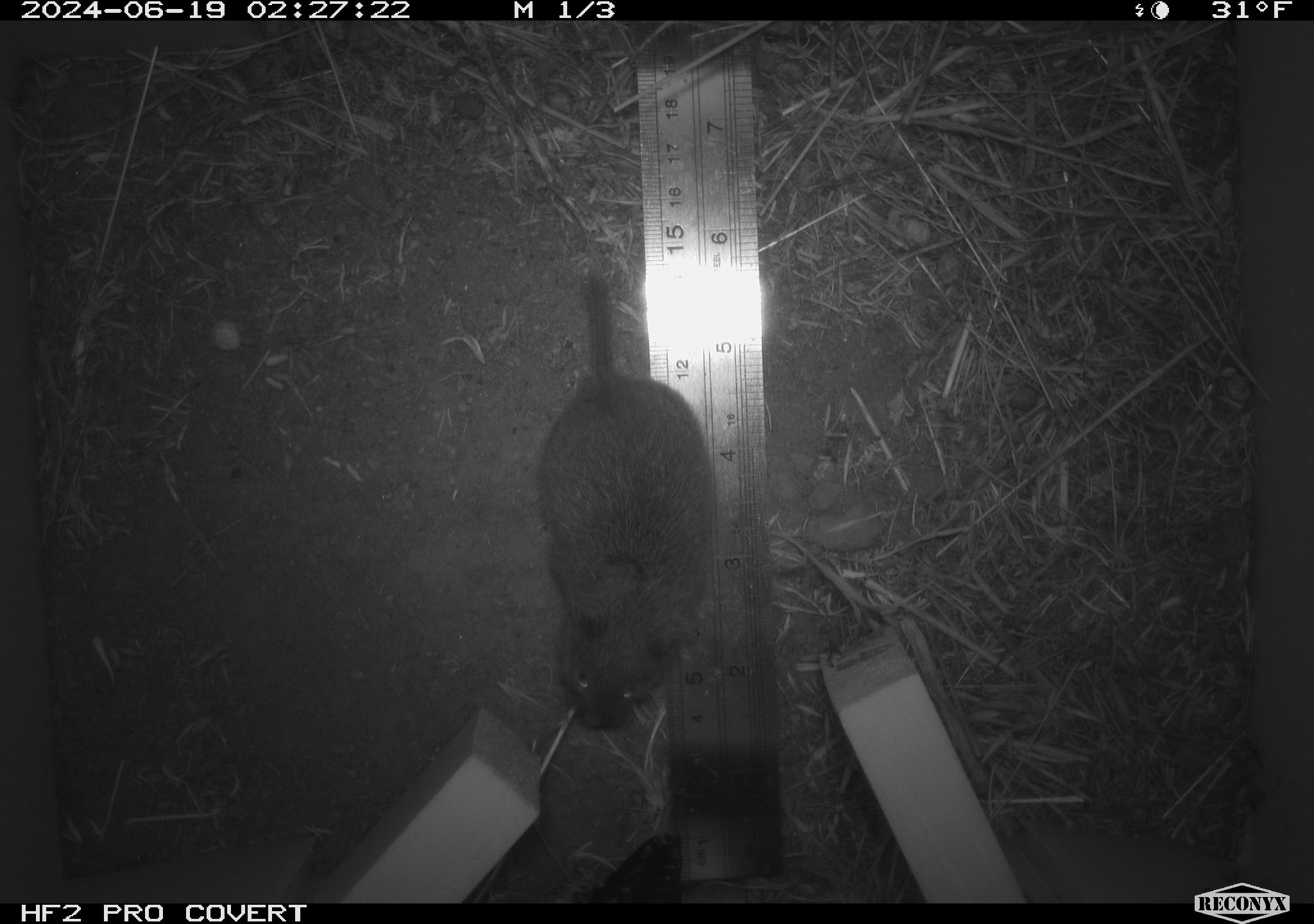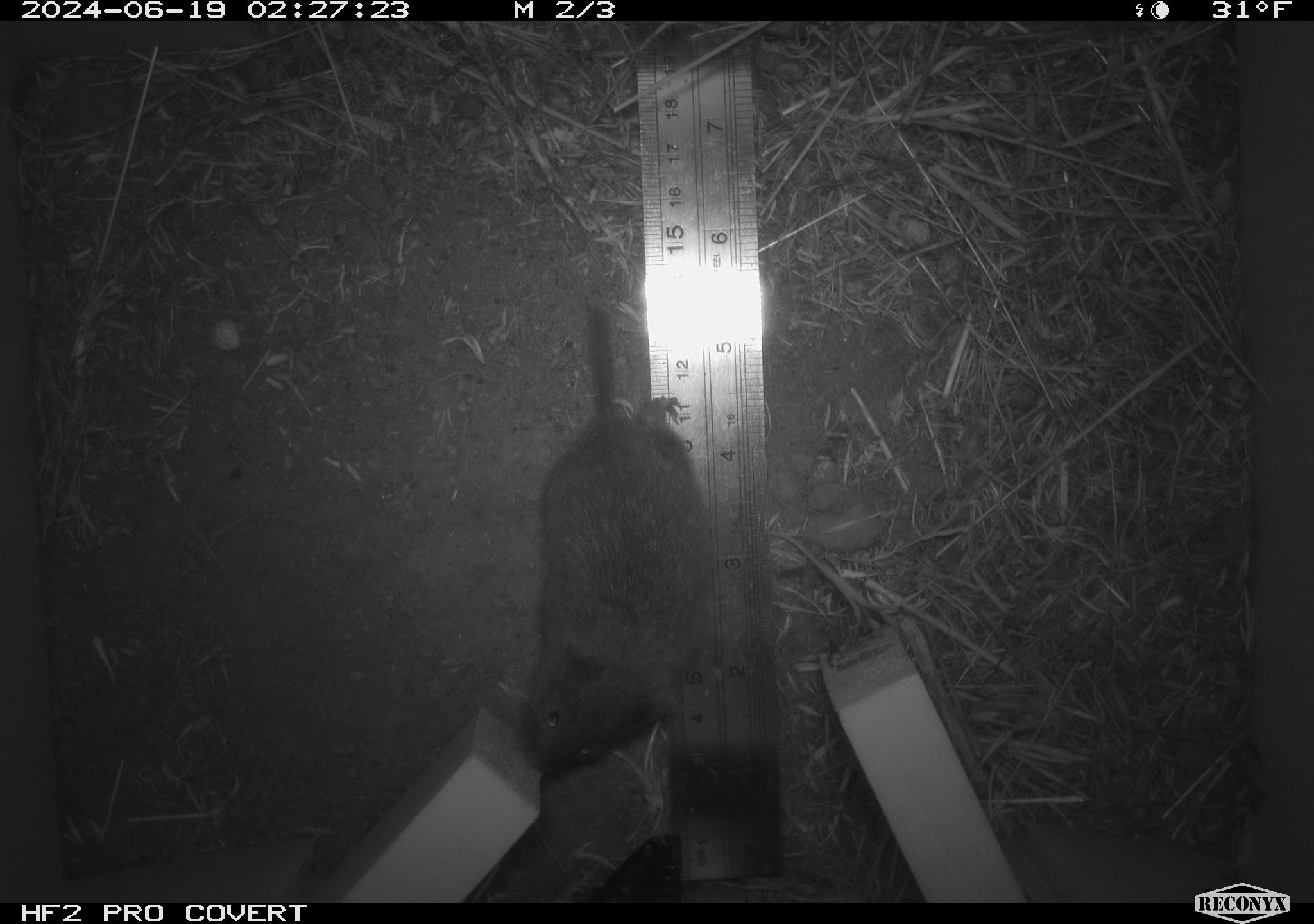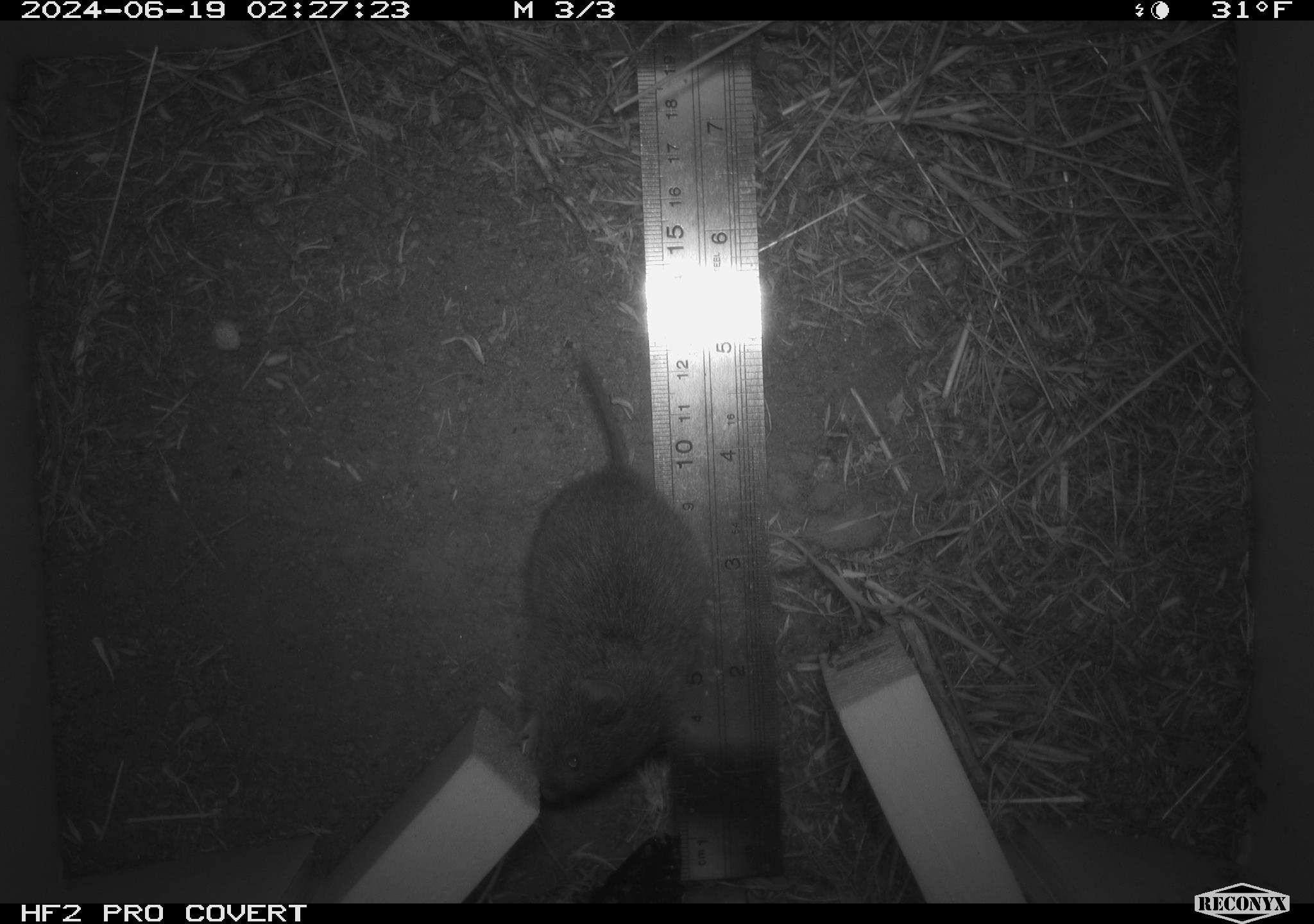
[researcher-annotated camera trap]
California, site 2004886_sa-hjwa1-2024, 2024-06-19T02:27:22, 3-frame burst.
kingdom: Animalia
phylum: Chordata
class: Mammalia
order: Rodentia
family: Cricetidae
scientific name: Cricetidae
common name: hamsters, voles, lemmings, and allies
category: cricetidae family